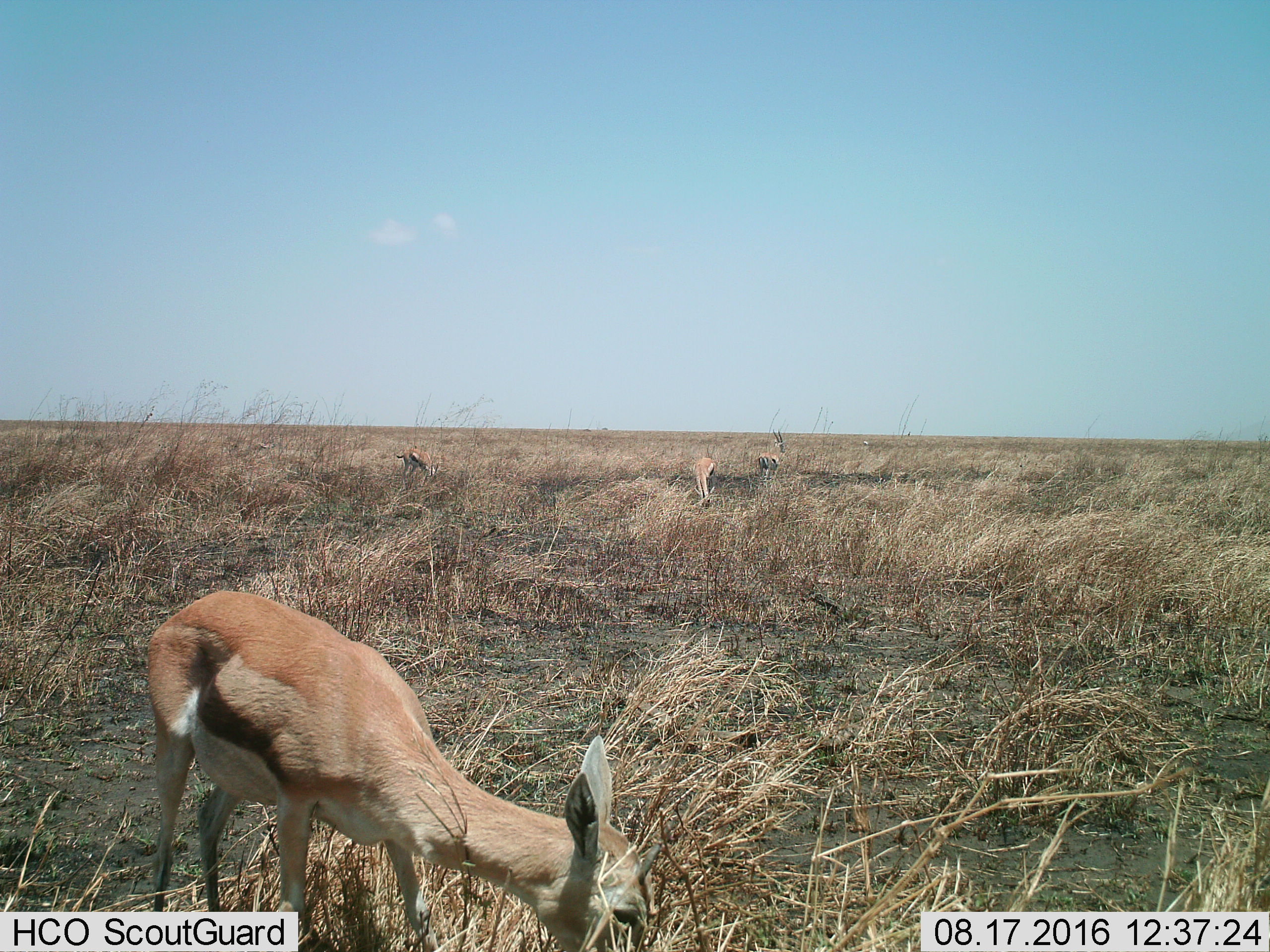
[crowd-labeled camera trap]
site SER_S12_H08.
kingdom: Animalia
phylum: Chordata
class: Mammalia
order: Artiodactyla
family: Bovidae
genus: Eudorcas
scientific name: Eudorcas thomsonii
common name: thomson's gazelle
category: gazellethomsons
Gazellethomsons (thomson's gazelle) (Eudorcas thomsonii), count 4. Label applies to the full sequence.